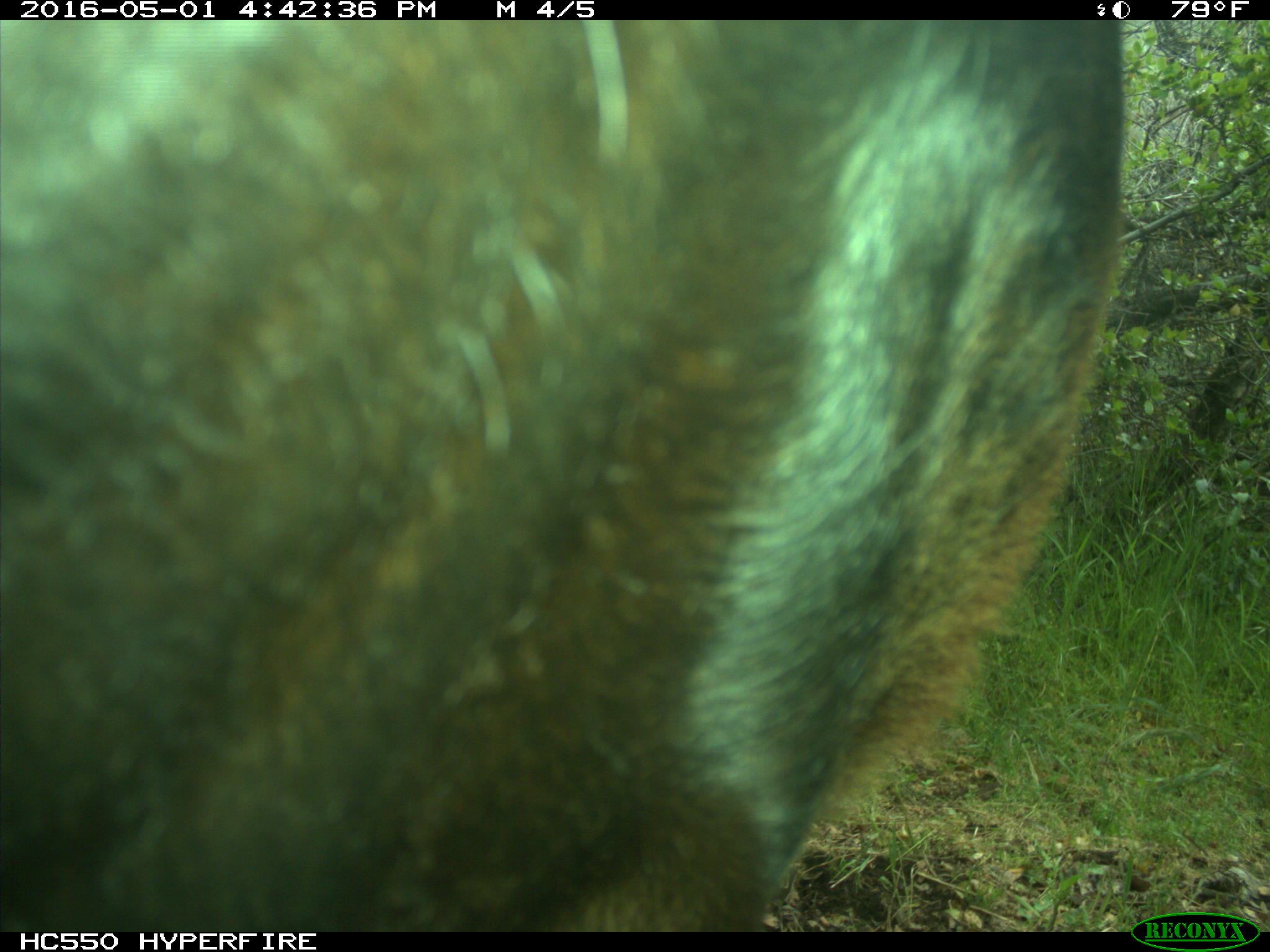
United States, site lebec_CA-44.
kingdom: Animalia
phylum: Chordata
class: Mammalia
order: Artiodactyla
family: Bovidae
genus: Bos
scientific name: Bos taurus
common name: domestic cow